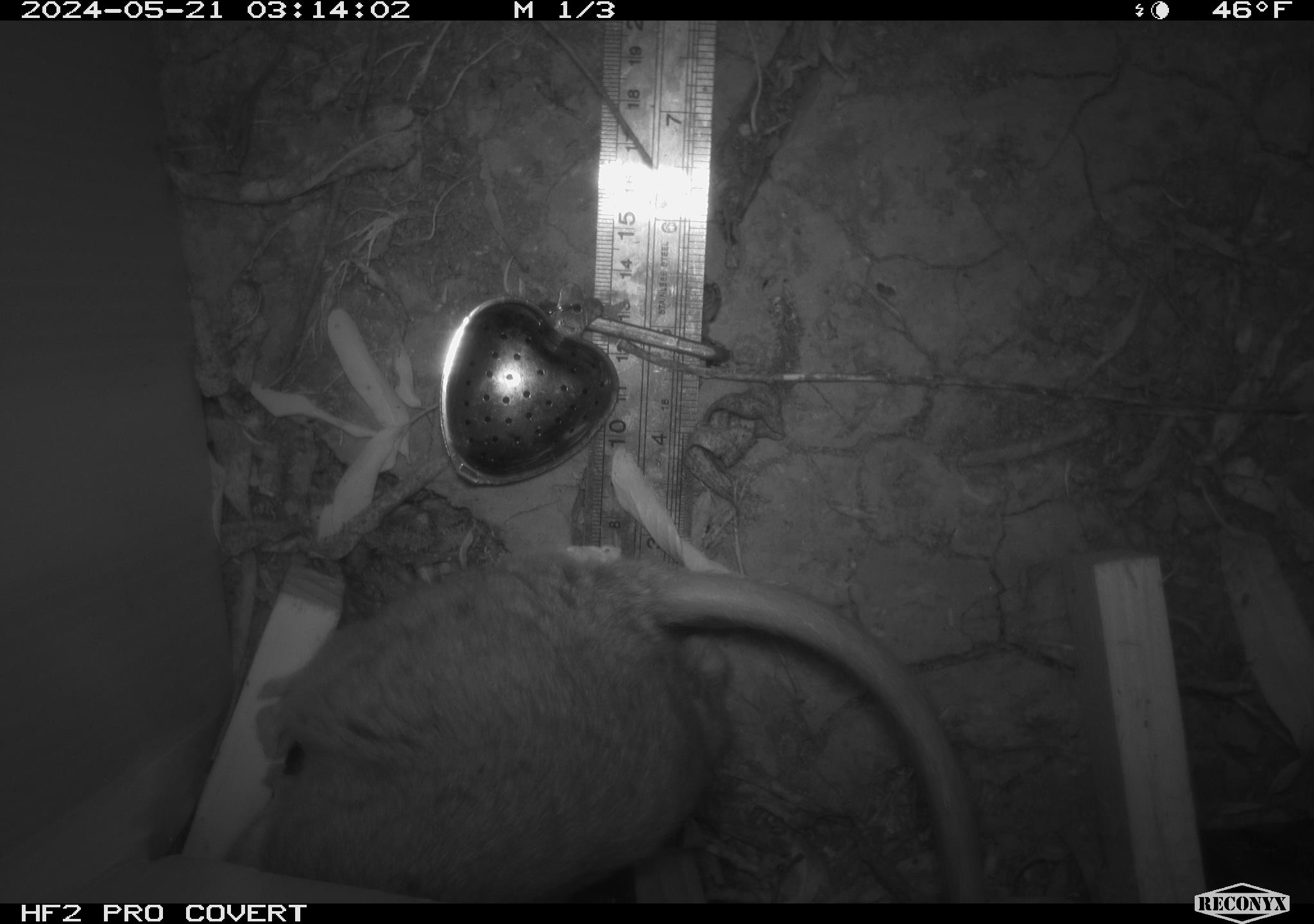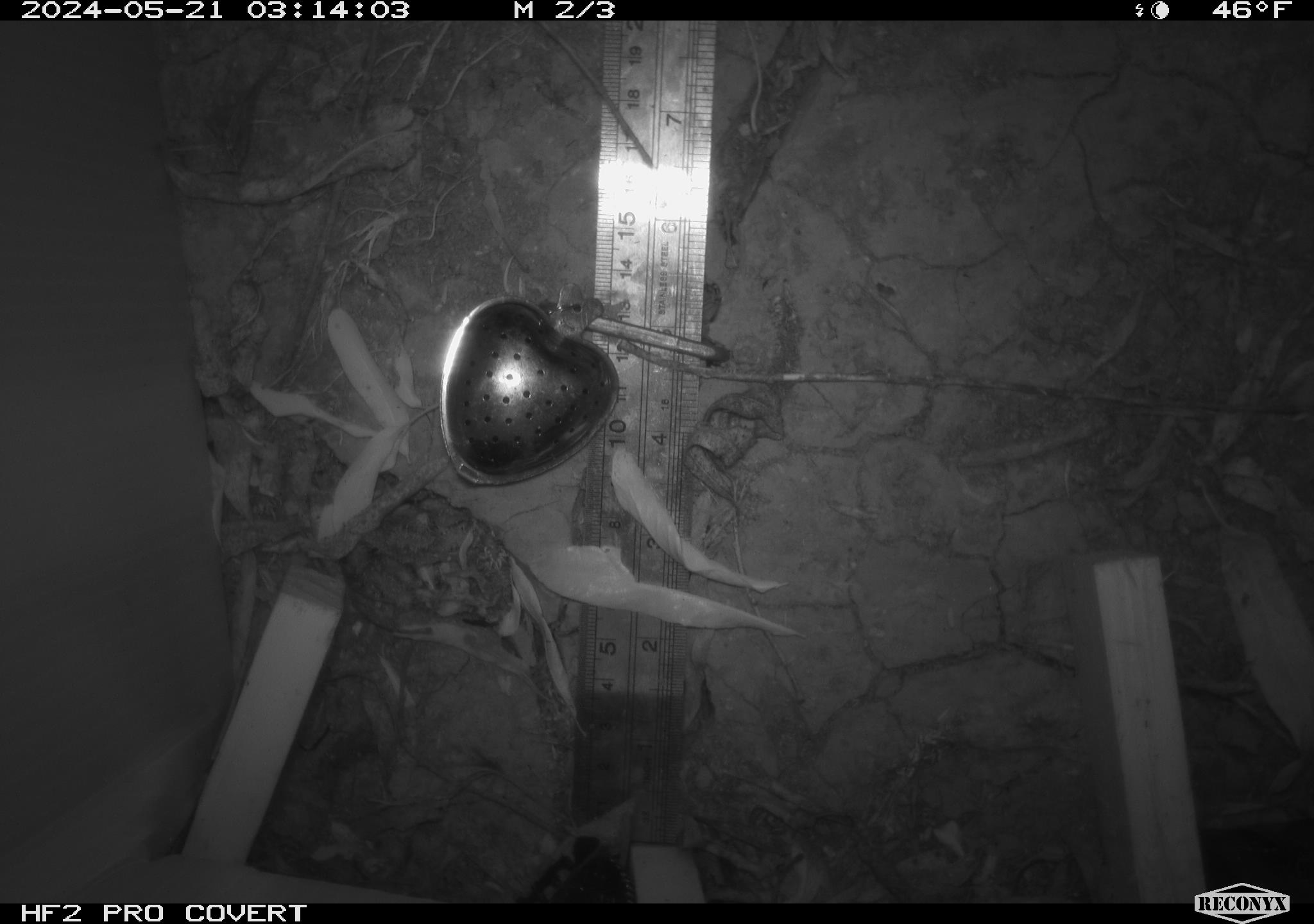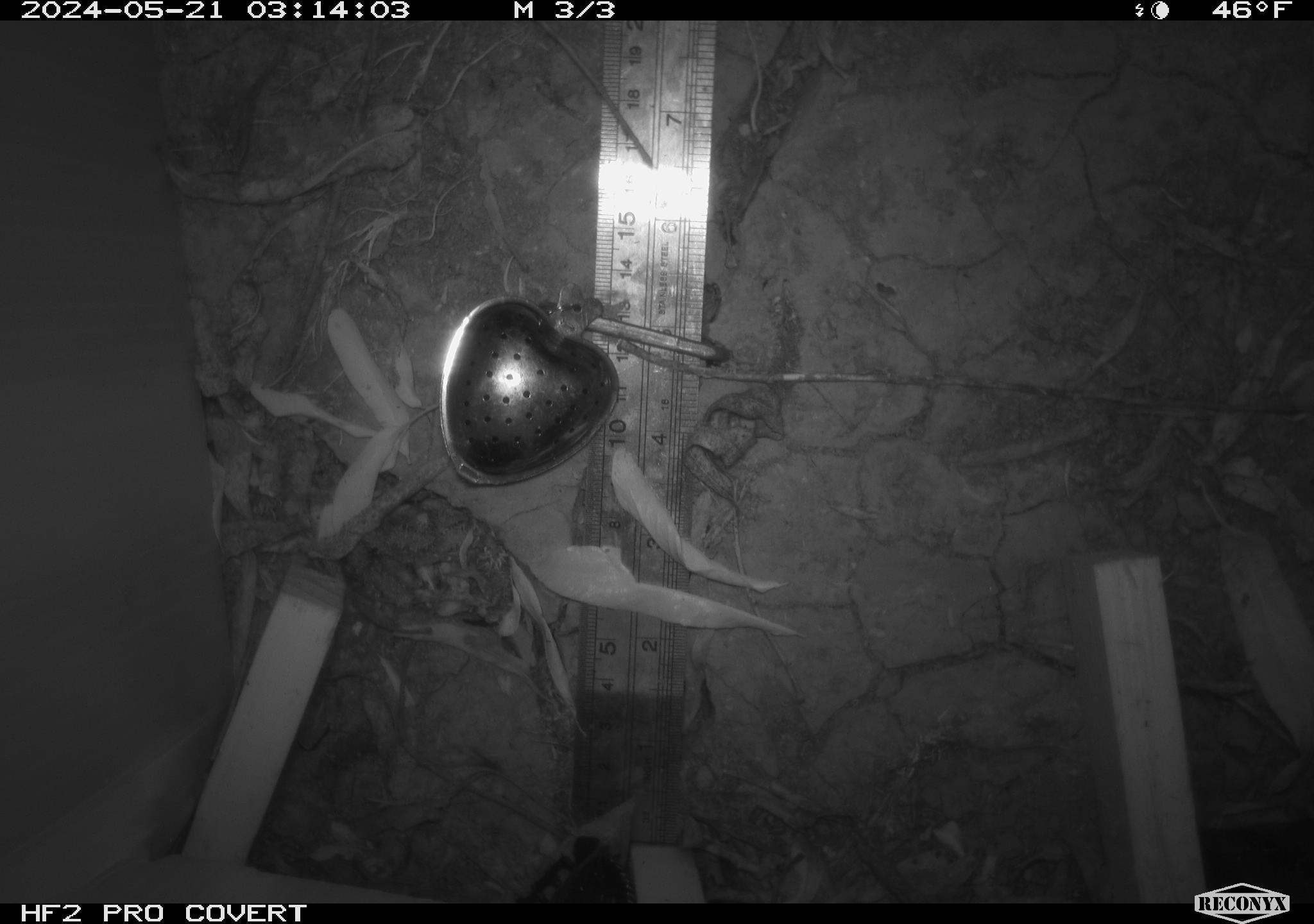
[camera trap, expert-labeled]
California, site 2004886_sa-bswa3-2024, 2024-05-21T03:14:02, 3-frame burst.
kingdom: Animalia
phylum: Chordata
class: Mammalia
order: Rodentia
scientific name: Rodentia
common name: woodrat or rat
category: woodrat or rat species